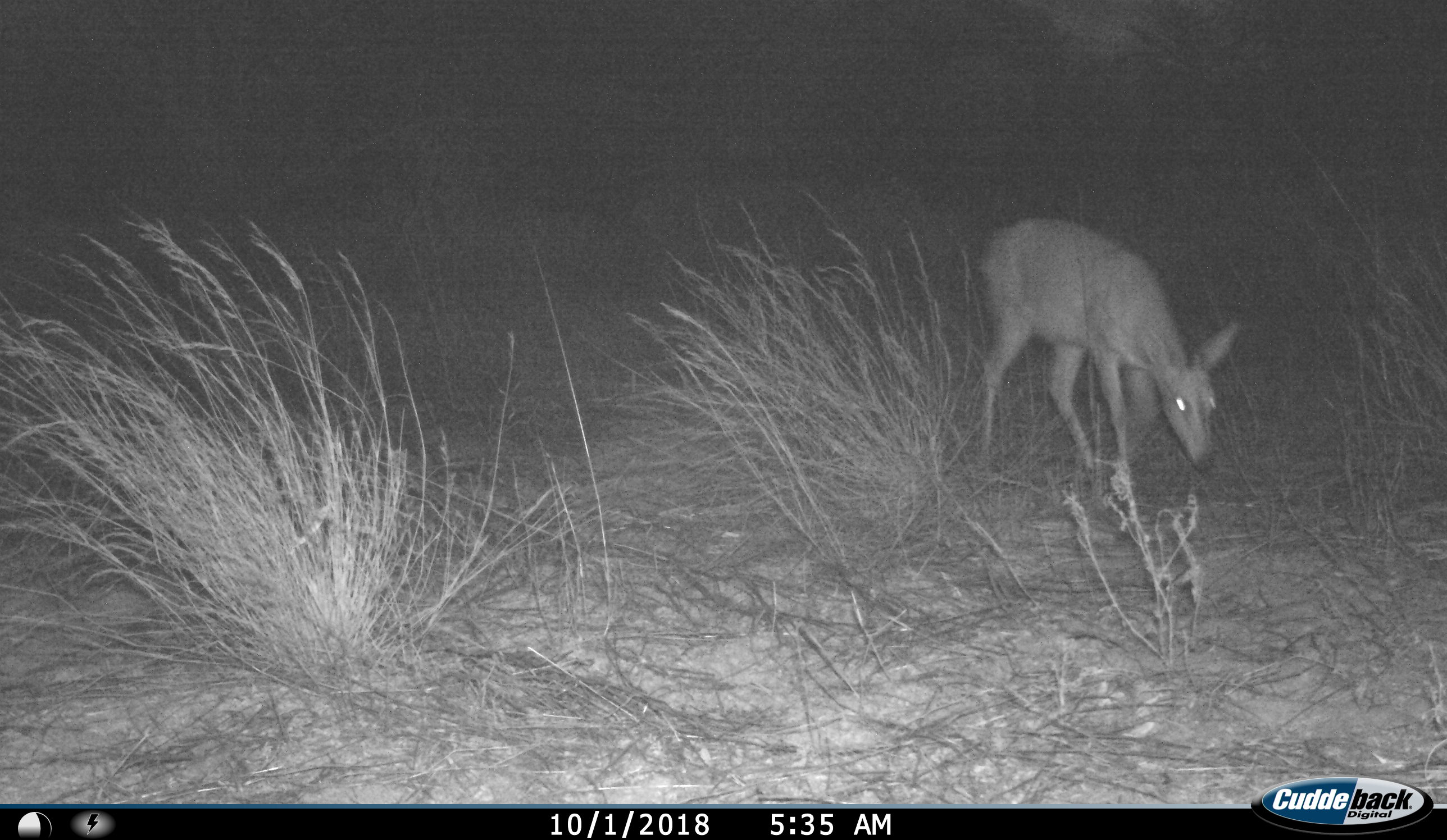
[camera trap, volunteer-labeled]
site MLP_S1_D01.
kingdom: Animalia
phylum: Chordata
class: Mammalia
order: Artiodactyla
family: Bovidae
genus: Sylvicapra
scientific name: Sylvicapra grimmia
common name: common duiker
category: duikercommongrey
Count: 1.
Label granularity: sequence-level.